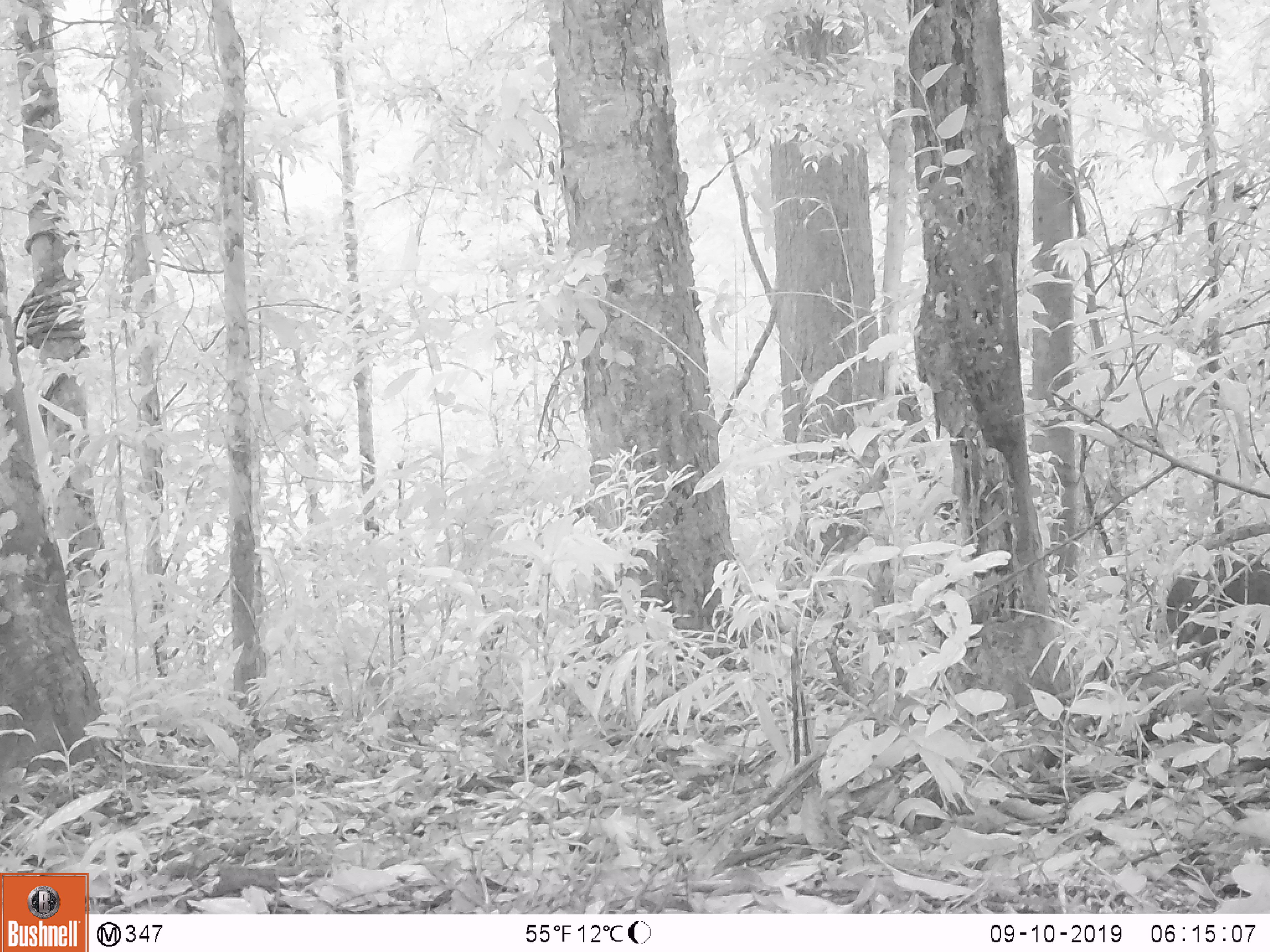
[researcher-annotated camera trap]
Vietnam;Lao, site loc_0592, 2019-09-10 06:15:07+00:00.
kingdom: Animalia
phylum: Chordata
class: Mammalia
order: Artiodactyla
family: Suidae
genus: Sus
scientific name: Sus scrofa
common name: eurasian wild pig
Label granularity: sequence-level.